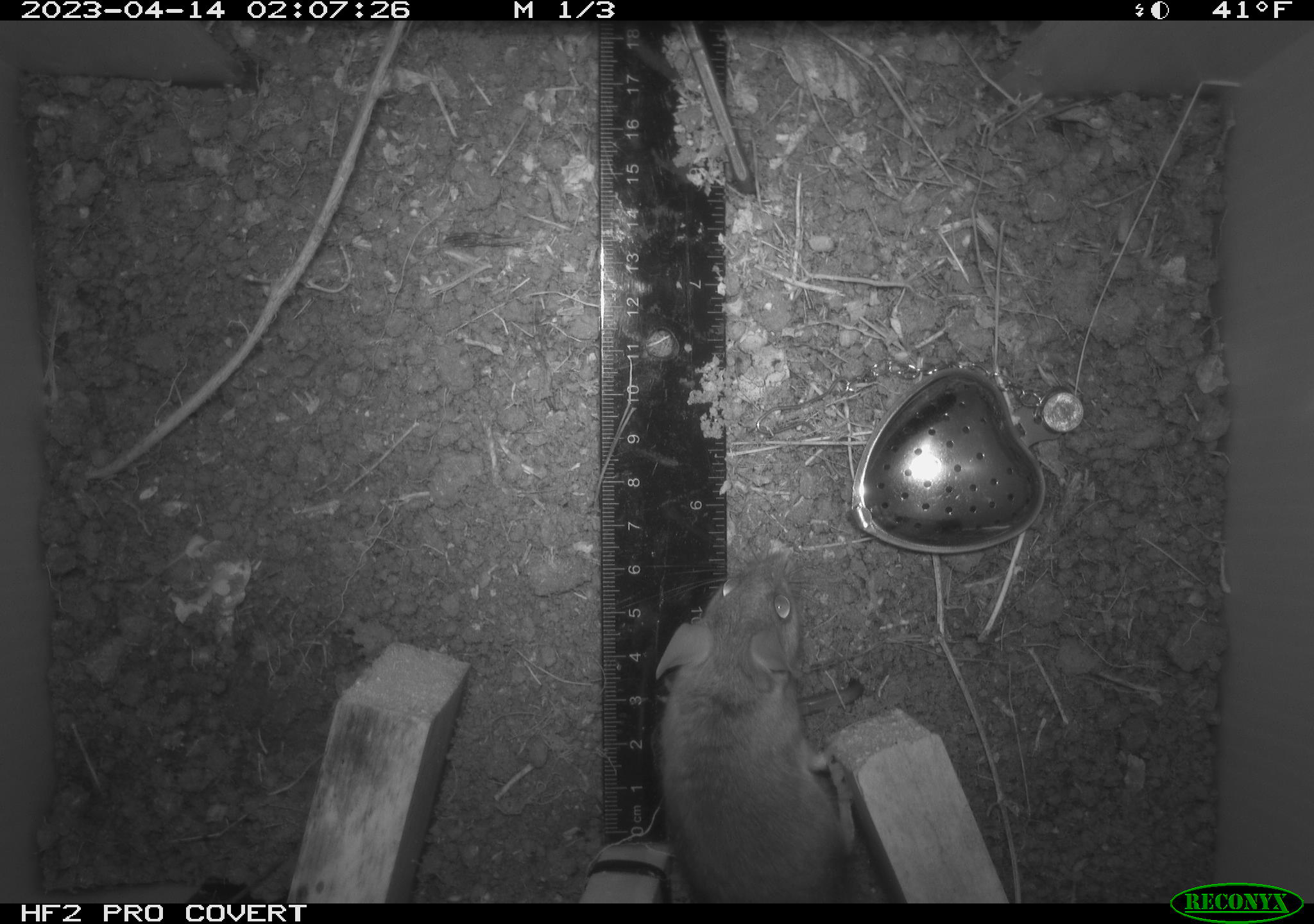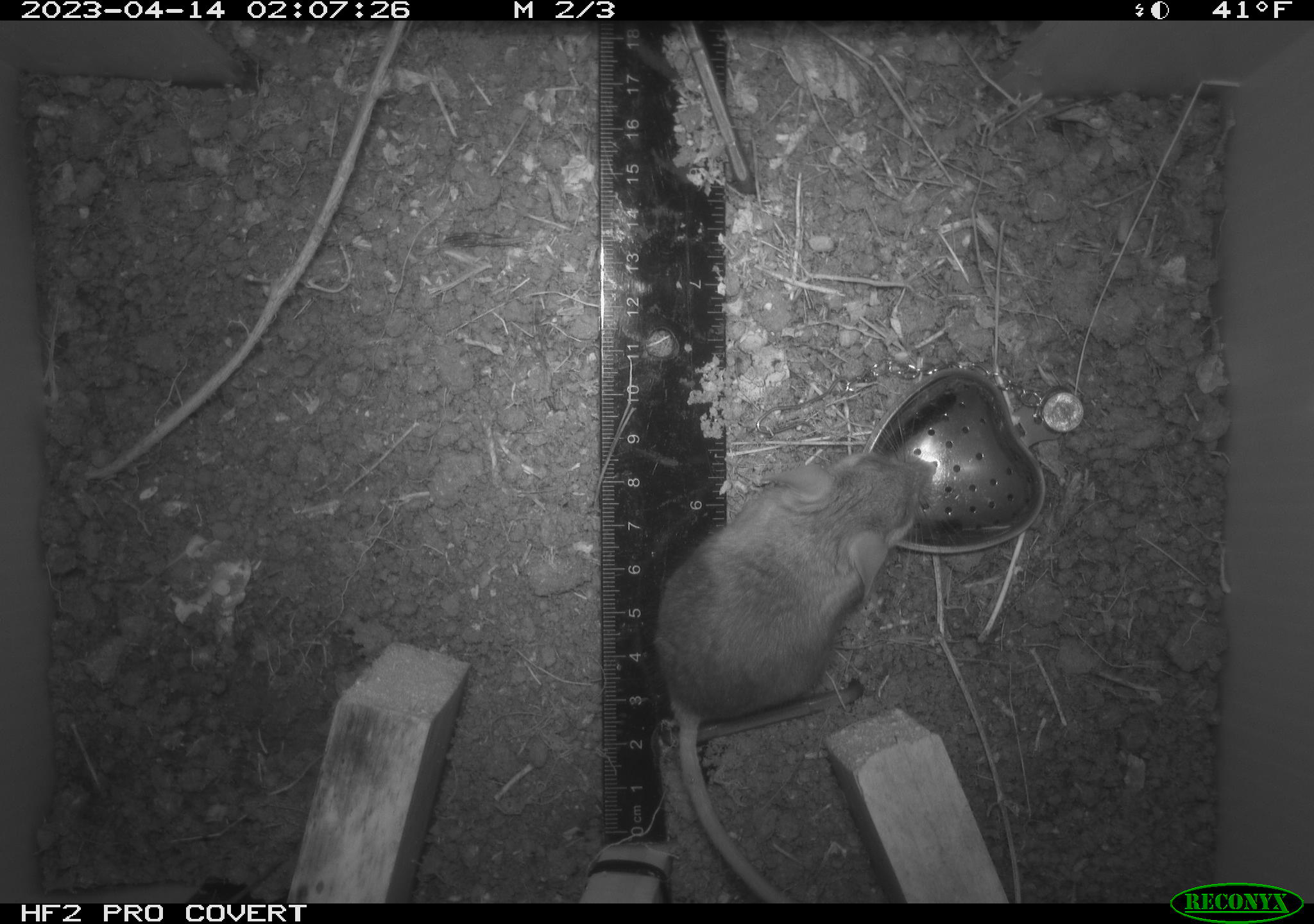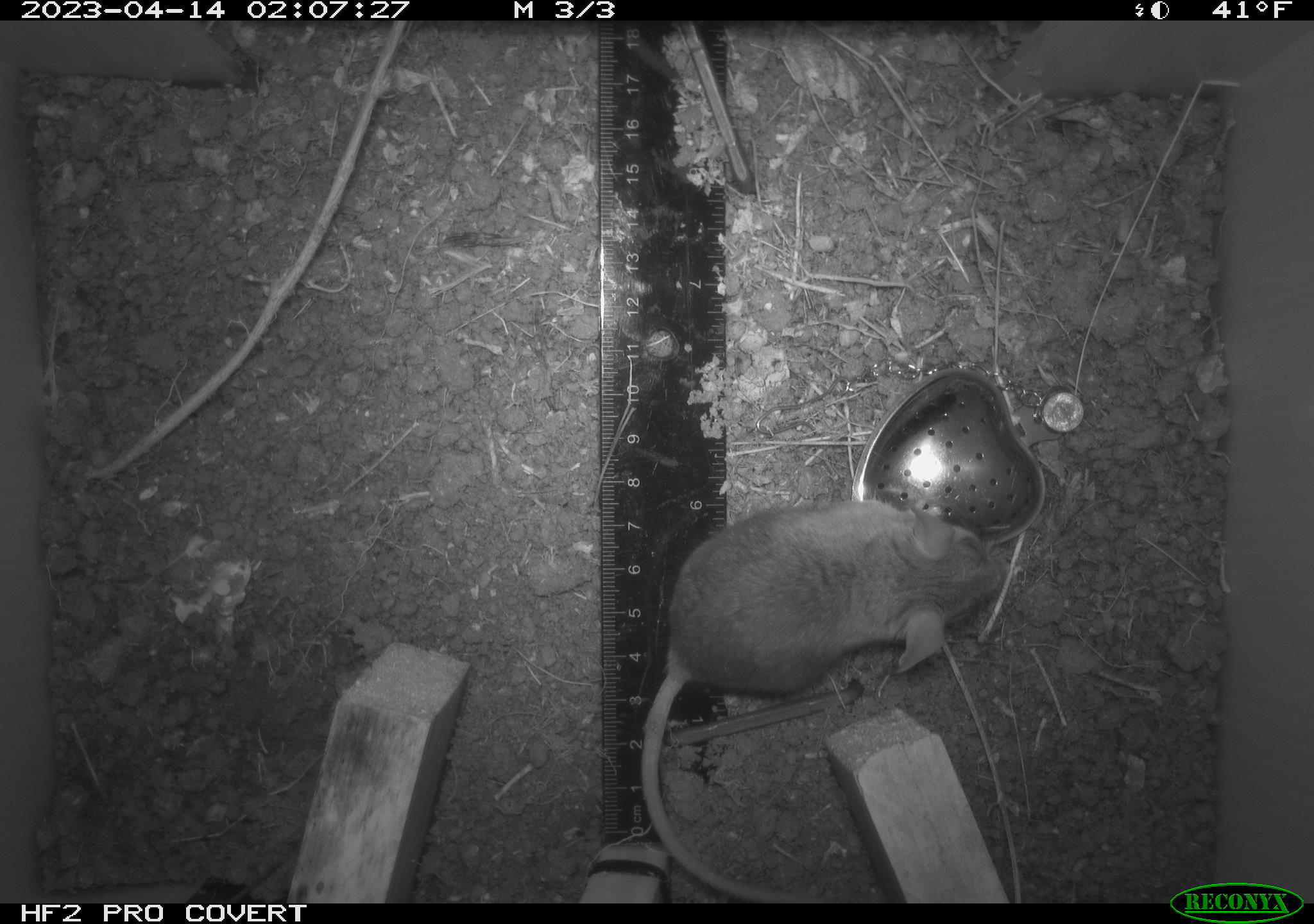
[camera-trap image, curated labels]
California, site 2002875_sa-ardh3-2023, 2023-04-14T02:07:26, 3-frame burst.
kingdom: Animalia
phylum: Chordata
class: Mammalia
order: Rodentia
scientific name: Rodentia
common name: mouse species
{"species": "mouse species (Rodentia)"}